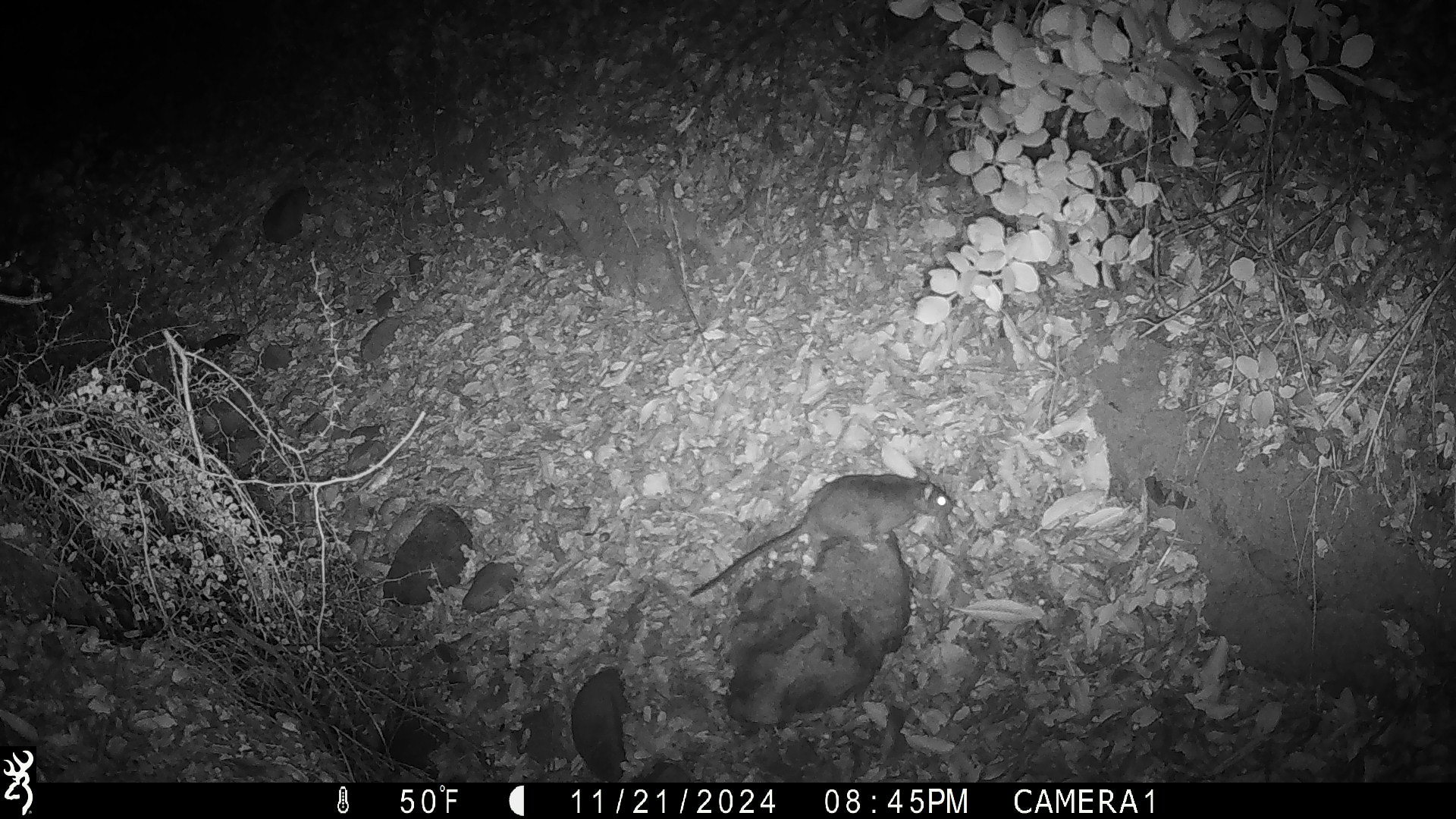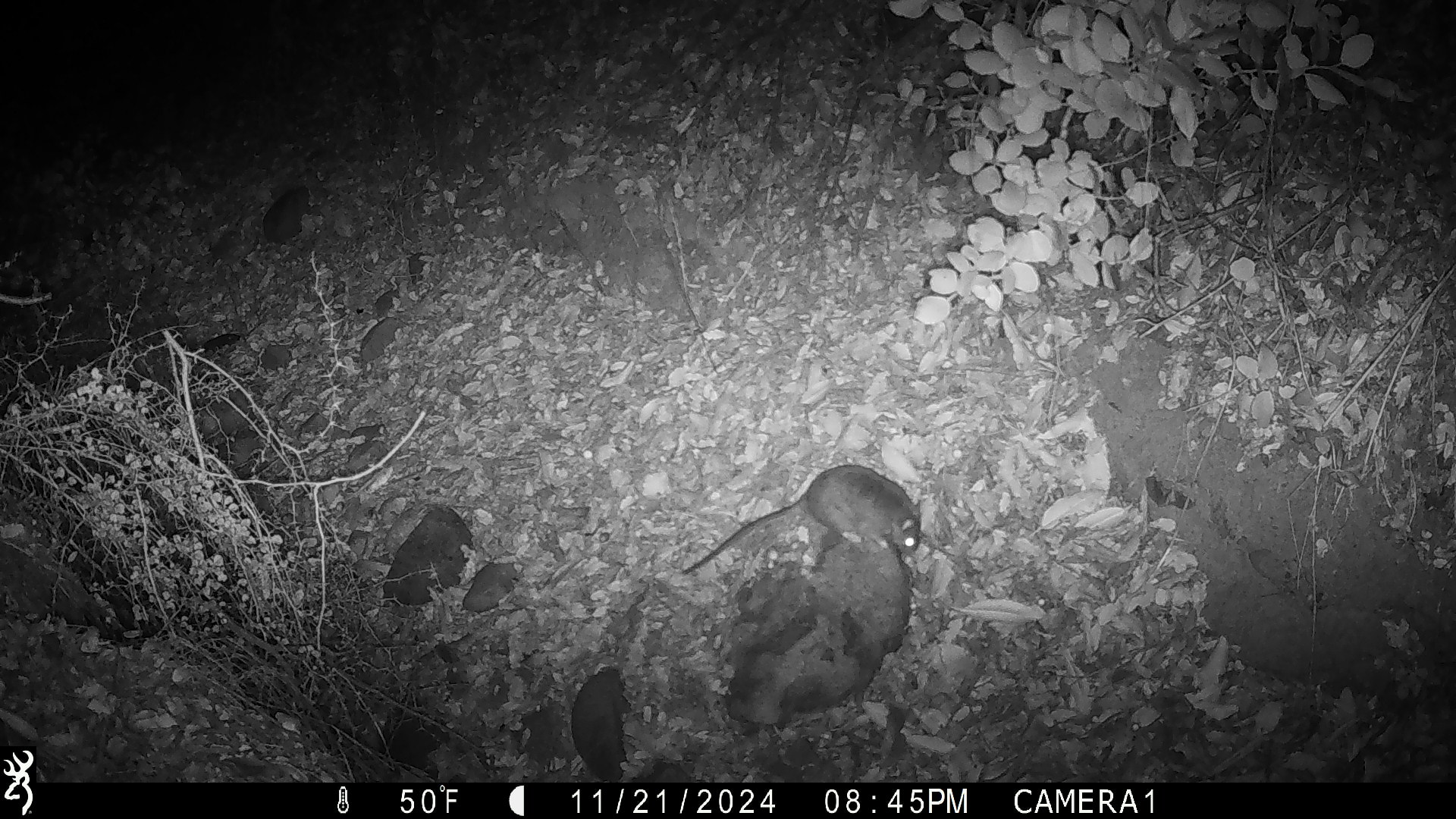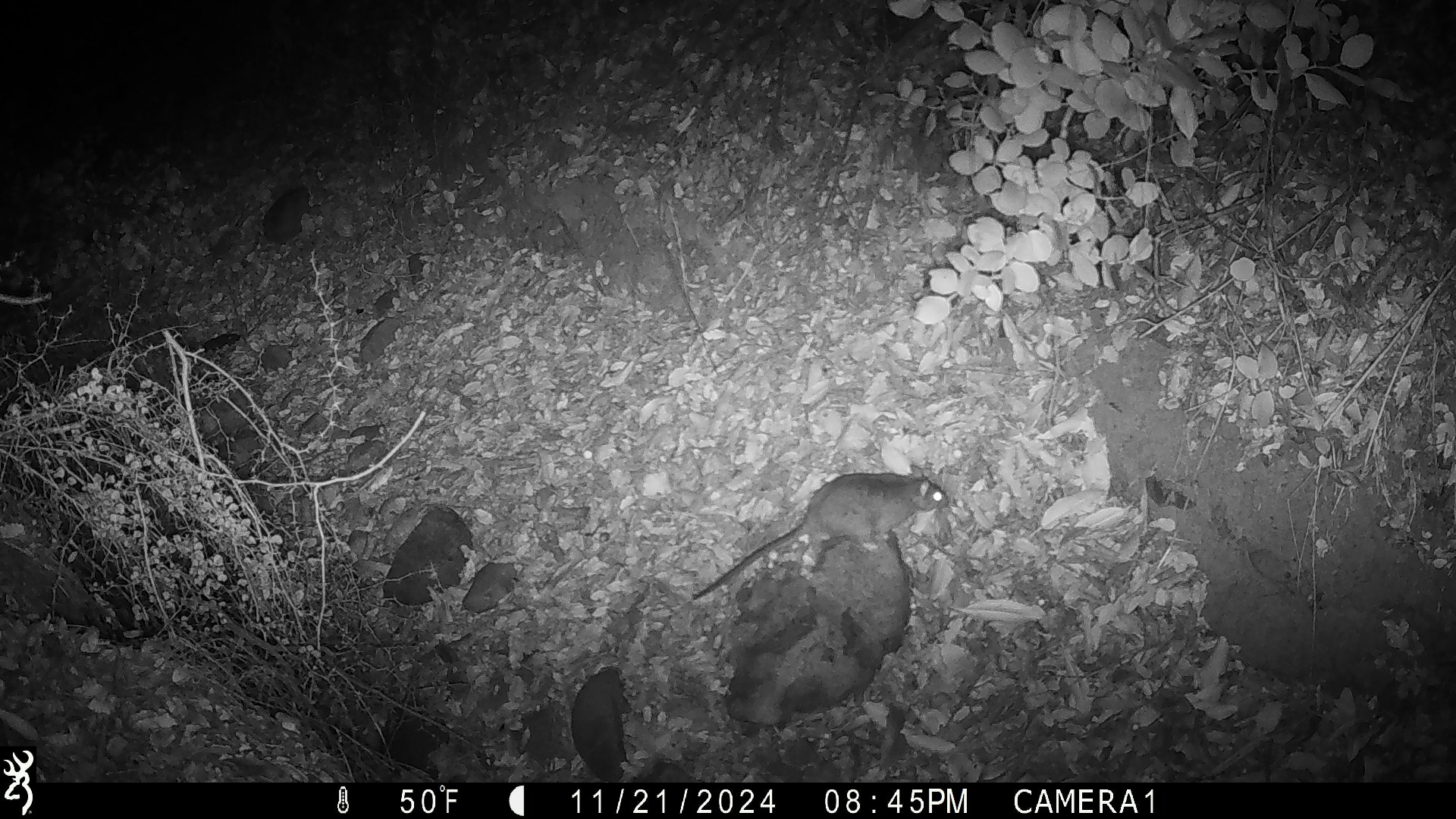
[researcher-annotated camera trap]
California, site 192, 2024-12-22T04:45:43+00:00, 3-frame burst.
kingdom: Animalia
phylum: Chordata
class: Mammalia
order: Rodentia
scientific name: Rodentia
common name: mouse or rat